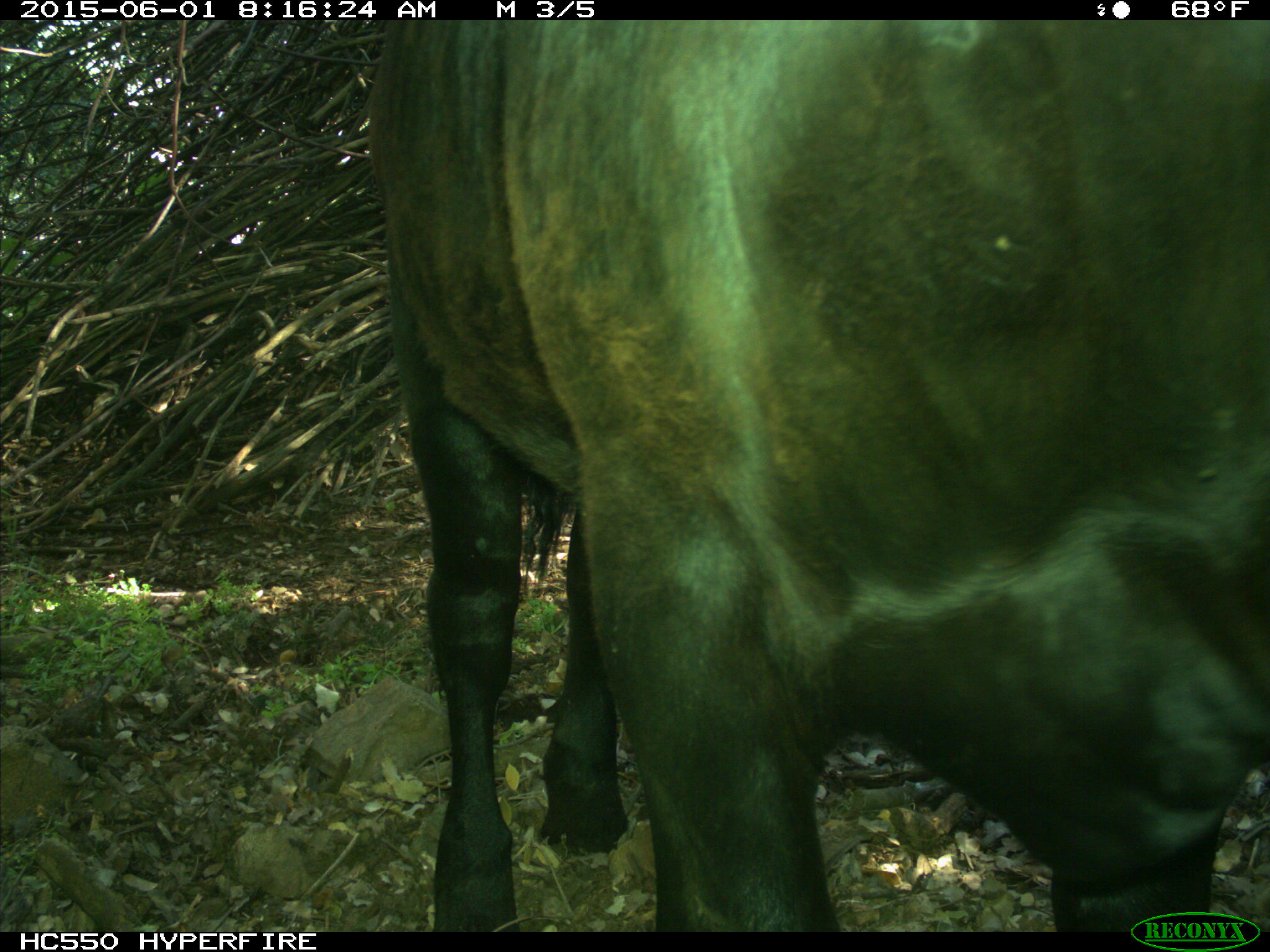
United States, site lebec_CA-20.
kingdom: Animalia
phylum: Chordata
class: Mammalia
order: Artiodactyla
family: Bovidae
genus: Bos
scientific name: Bos taurus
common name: domestic cow